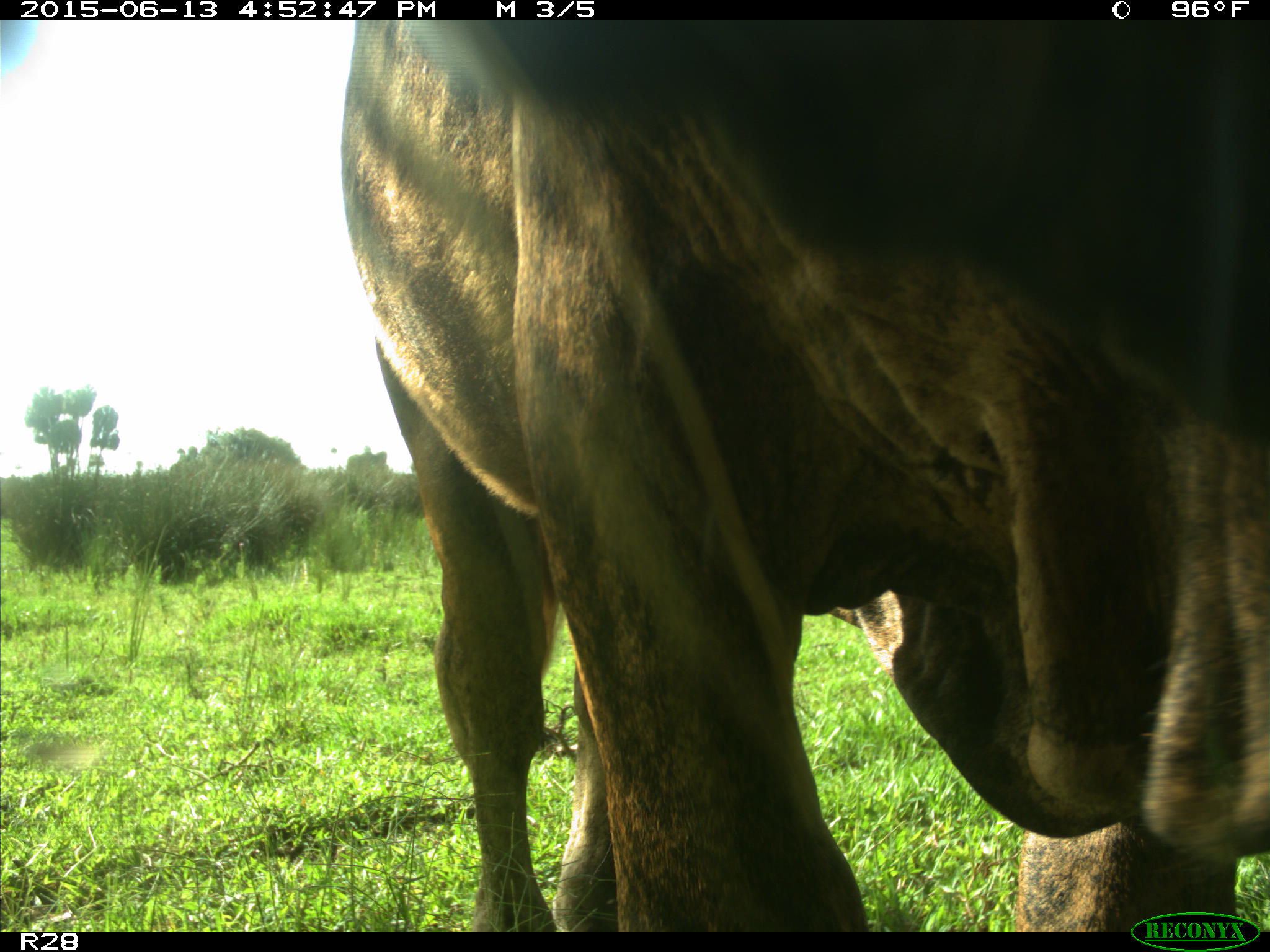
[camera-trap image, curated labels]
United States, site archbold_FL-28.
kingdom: Animalia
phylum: Chordata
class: Mammalia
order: Artiodactyla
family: Bovidae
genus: Bos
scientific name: Bos taurus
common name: domestic cow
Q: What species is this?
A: Bos taurus (domestic cow).